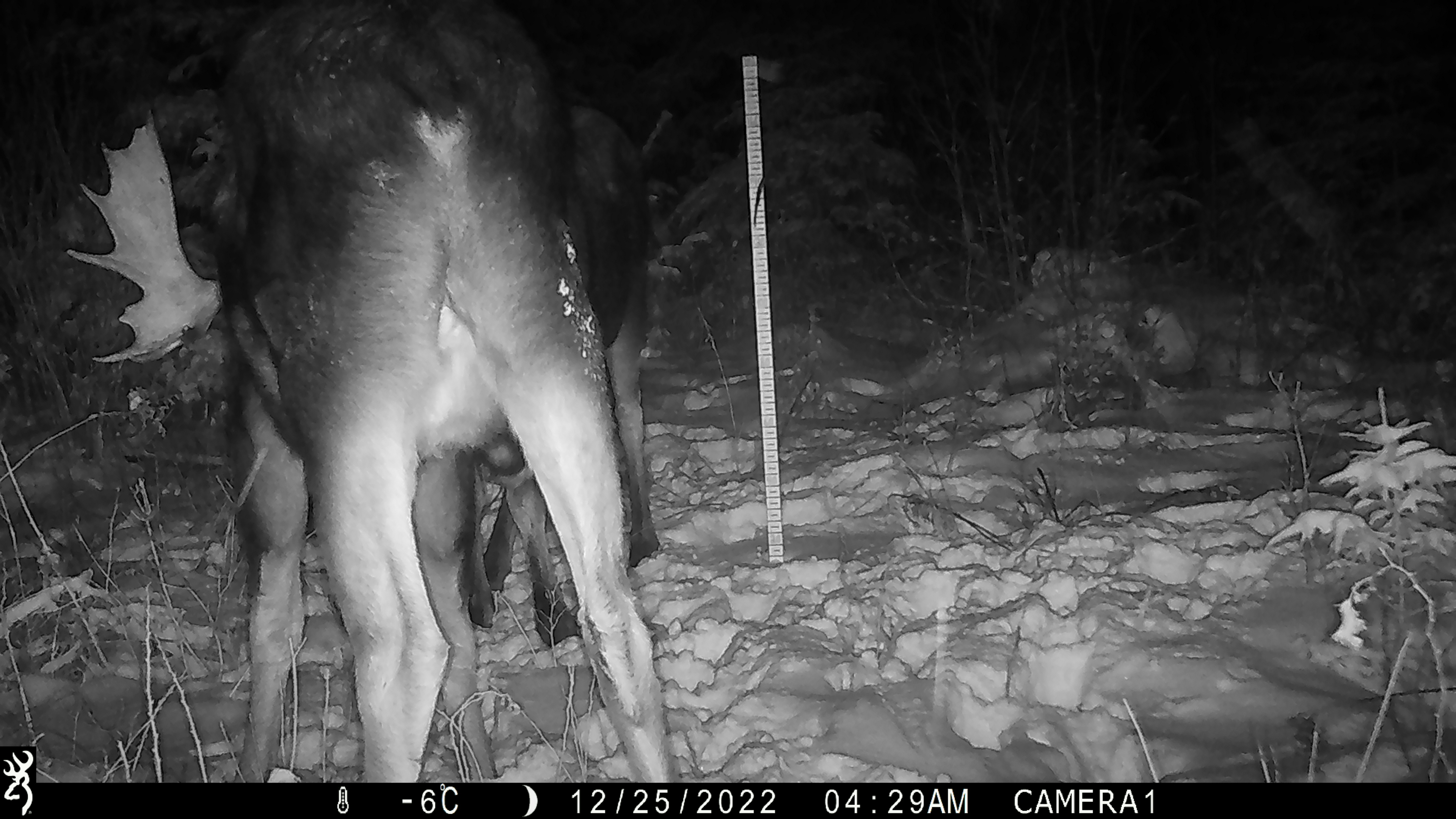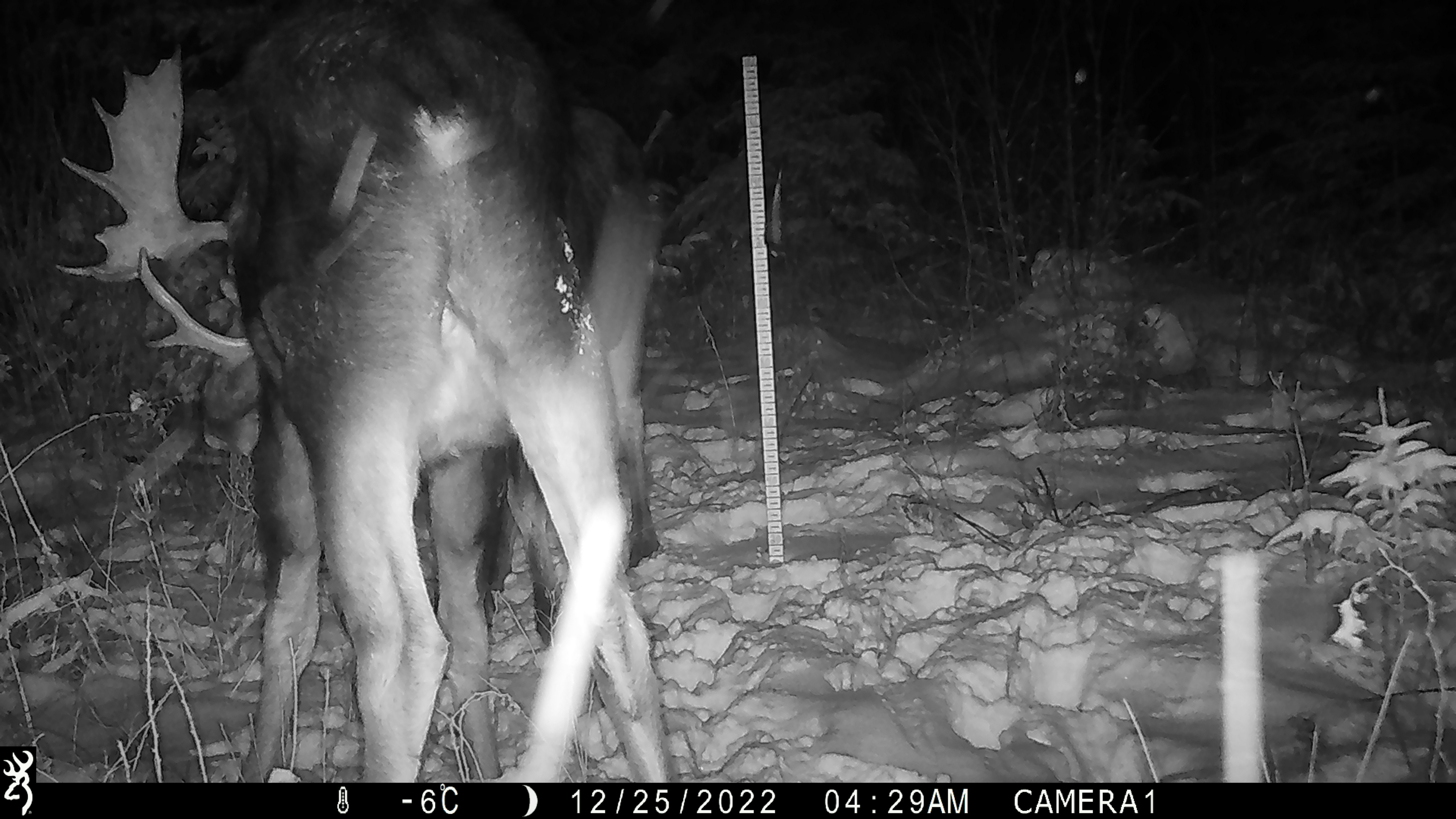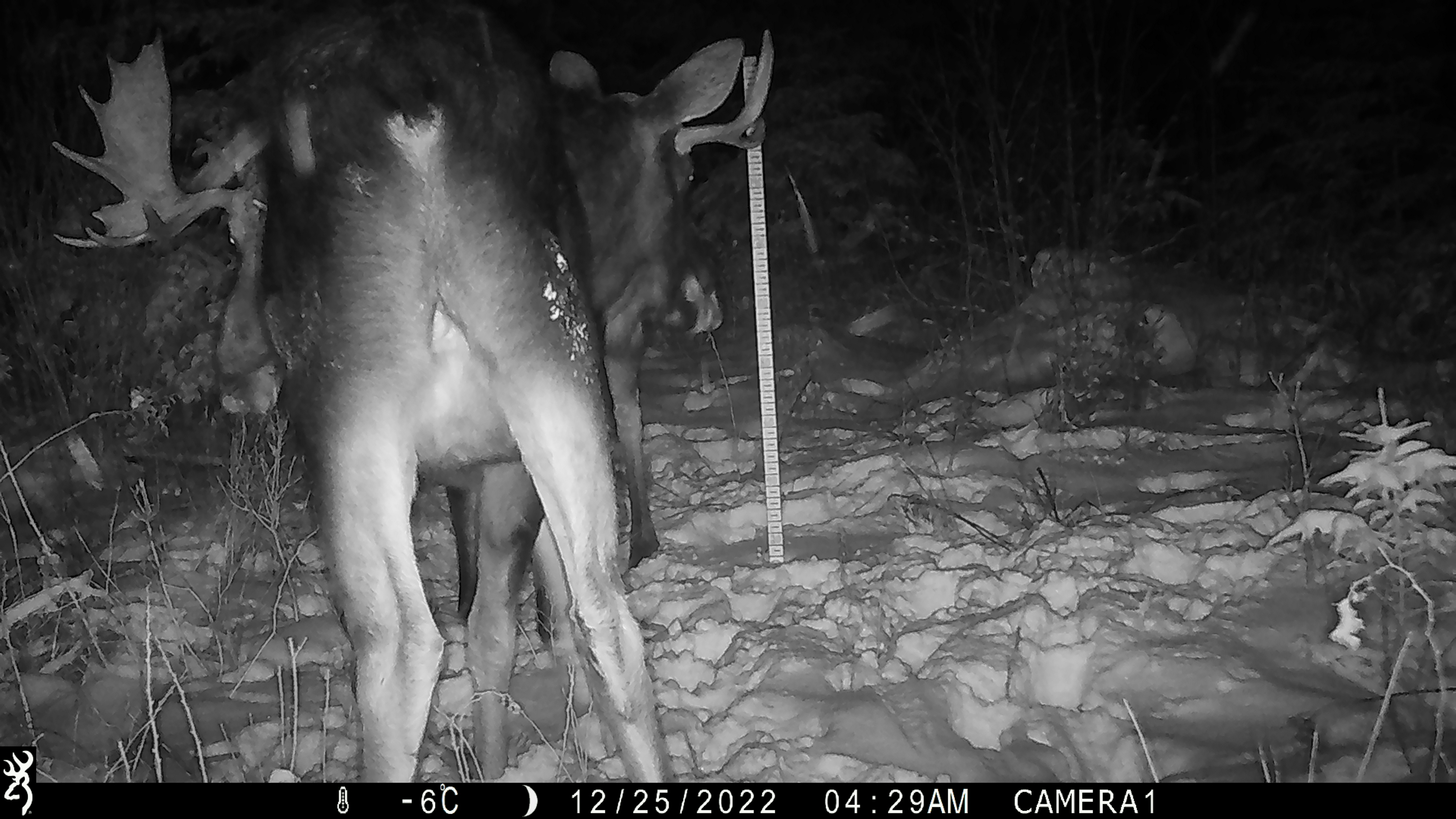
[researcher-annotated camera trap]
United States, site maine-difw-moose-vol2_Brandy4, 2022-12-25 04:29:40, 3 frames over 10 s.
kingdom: Animalia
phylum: Chordata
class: Mammalia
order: Artiodactyla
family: Cervidae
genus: Alces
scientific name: Alces alces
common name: moose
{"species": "moose (Alces alces)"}